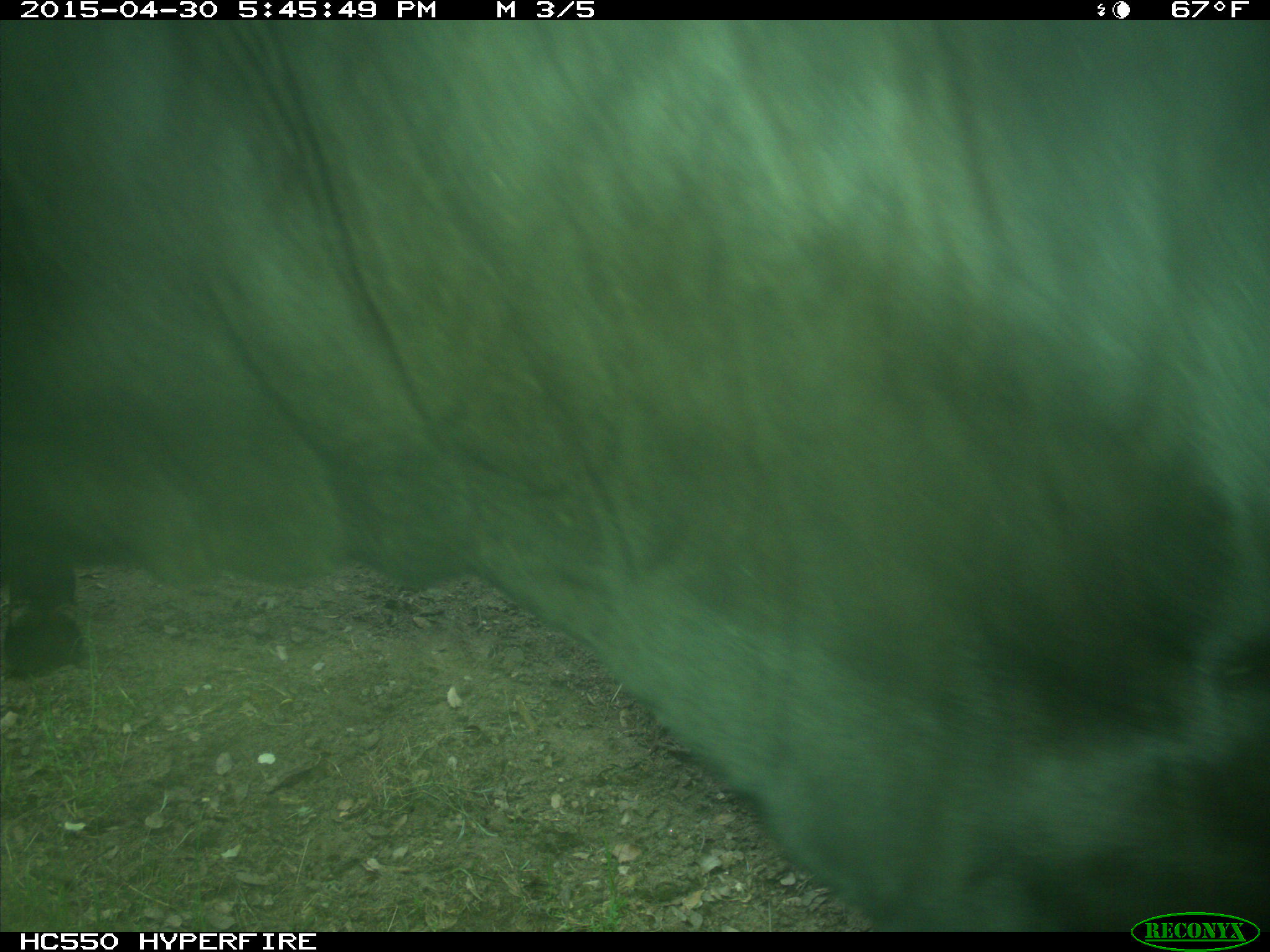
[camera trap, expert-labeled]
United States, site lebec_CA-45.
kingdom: Animalia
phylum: Chordata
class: Mammalia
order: Artiodactyla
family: Bovidae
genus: Bos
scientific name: Bos taurus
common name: domestic cow